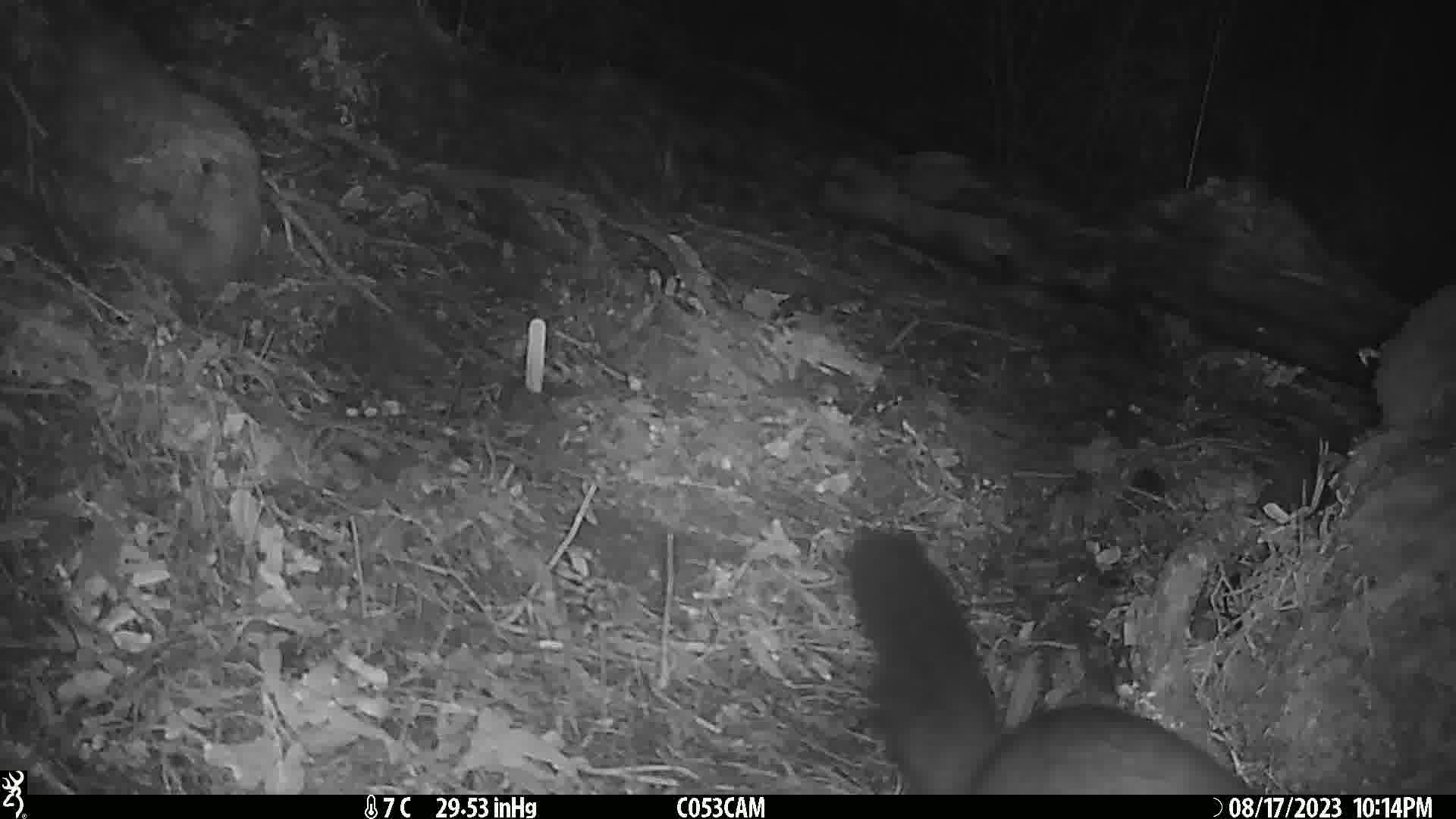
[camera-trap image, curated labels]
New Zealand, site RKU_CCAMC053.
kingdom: Animalia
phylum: Chordata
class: Mammalia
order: Diprotodontia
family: Phalangeridae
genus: Trichosurus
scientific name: Trichosurus vulpecula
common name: common brushtail possum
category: possum